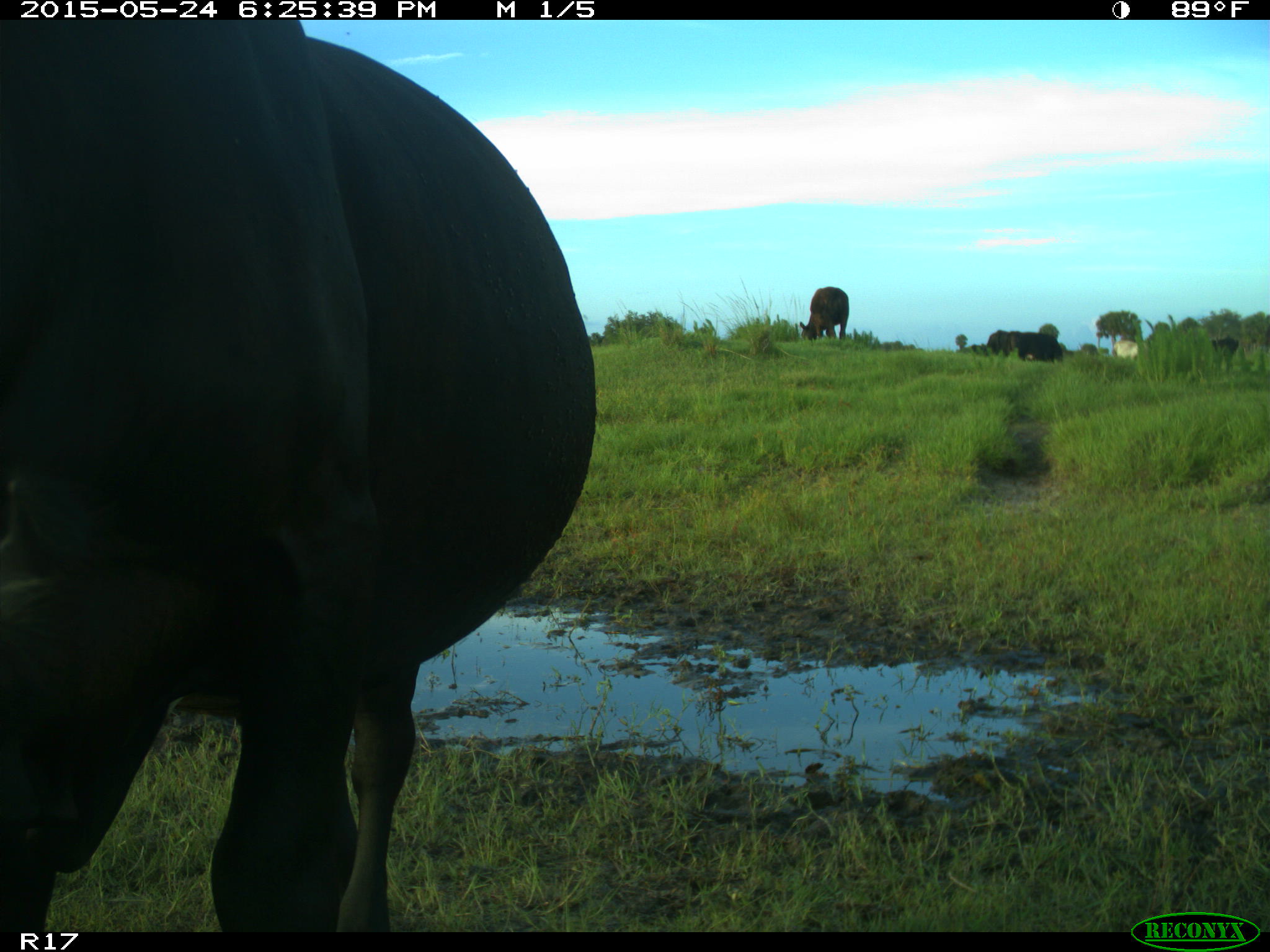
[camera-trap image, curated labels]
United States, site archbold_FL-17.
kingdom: Animalia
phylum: Chordata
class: Mammalia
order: Artiodactyla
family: Bovidae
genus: Bos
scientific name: Bos taurus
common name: domestic cow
Bos taurus (domestic cow).